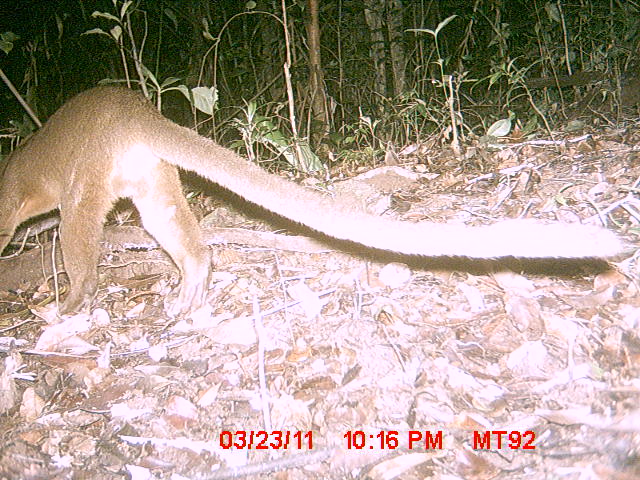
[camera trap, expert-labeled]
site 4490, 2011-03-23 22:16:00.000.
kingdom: Animalia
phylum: Chordata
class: Mammalia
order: Carnivora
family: Eupleridae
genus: Cryptoprocta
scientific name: Cryptoprocta ferox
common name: fossa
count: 1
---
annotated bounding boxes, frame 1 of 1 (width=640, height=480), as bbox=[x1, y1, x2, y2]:
cryptoprocta ferox: bbox=[0, 86, 623, 316]